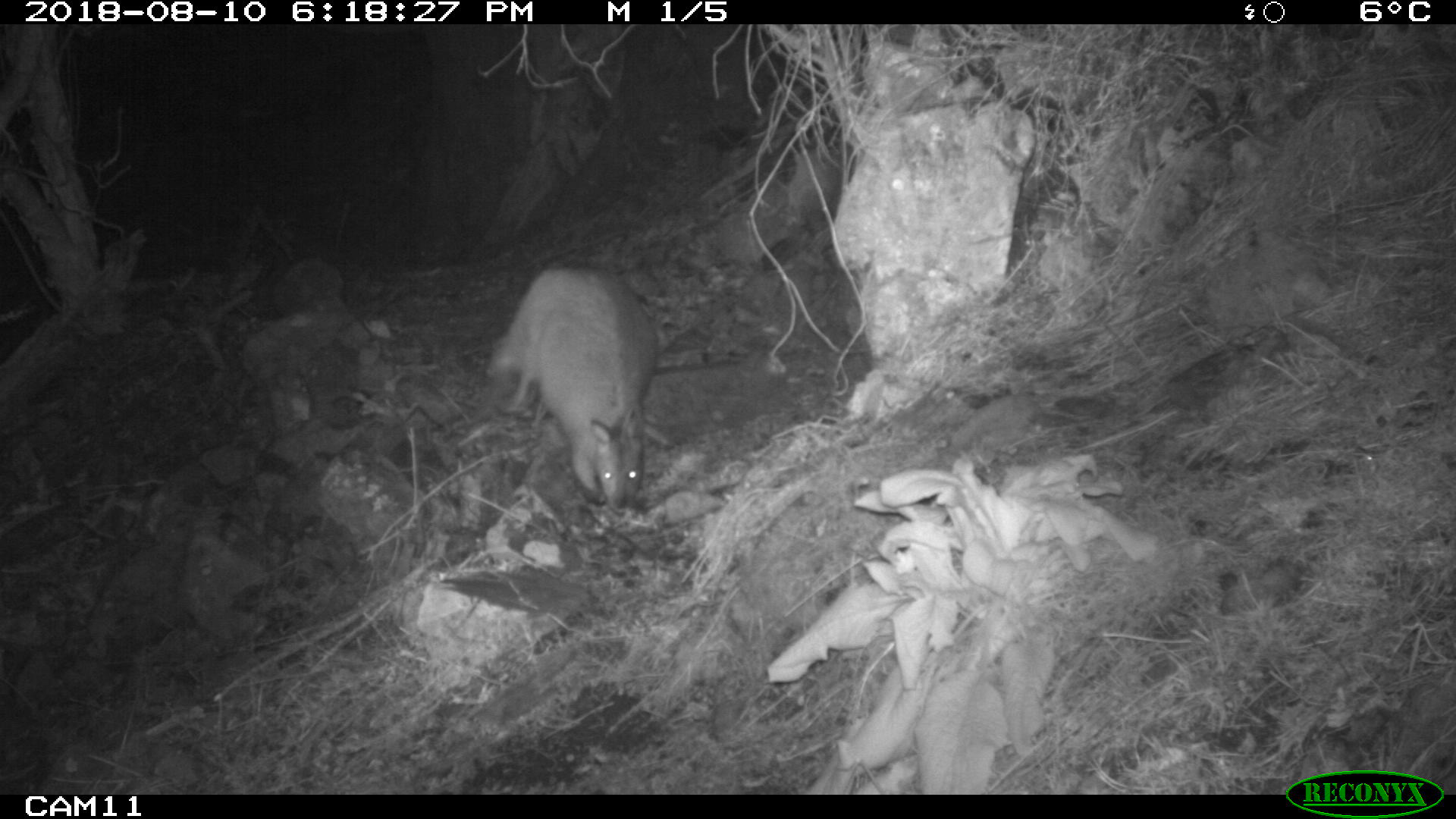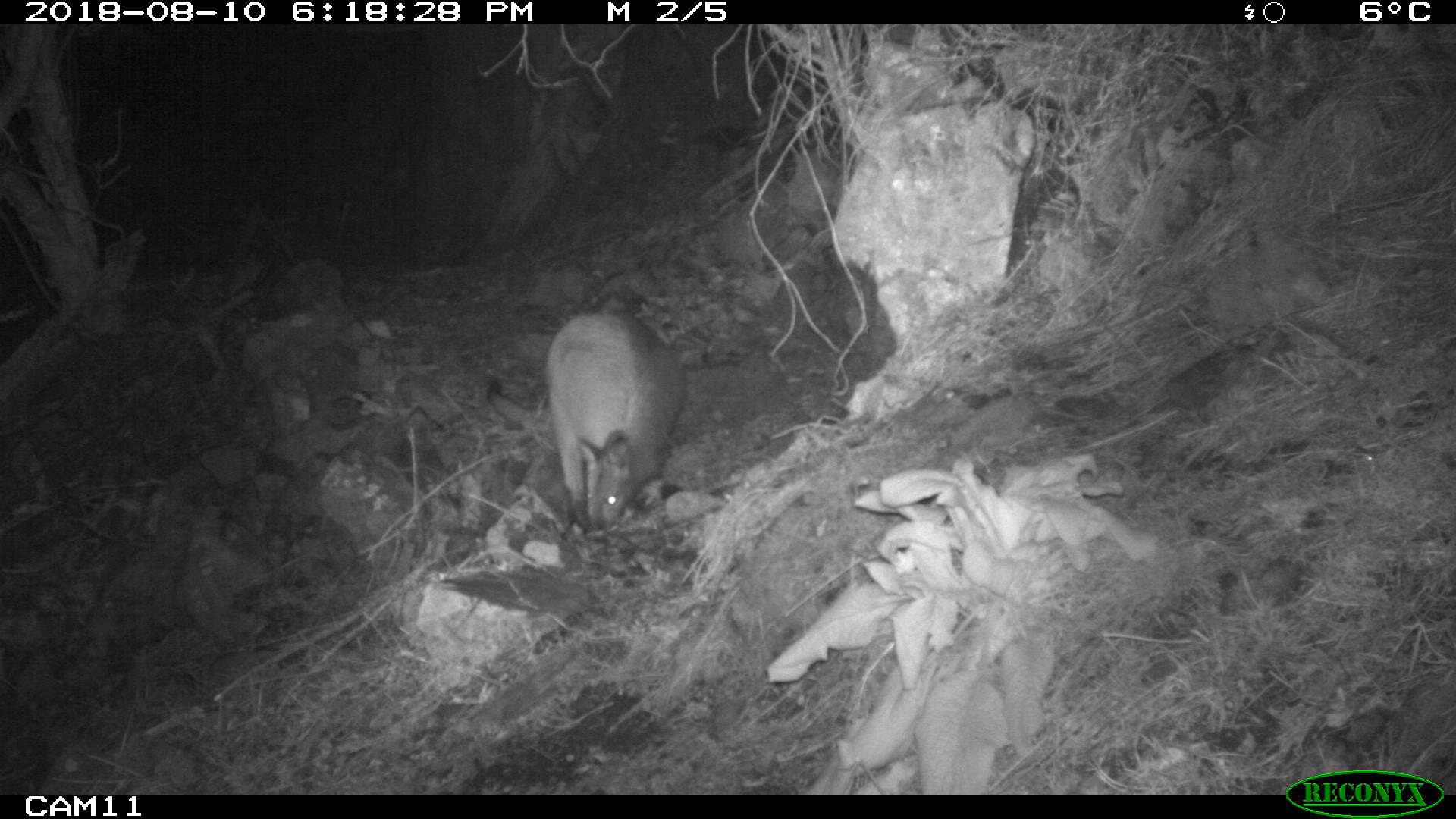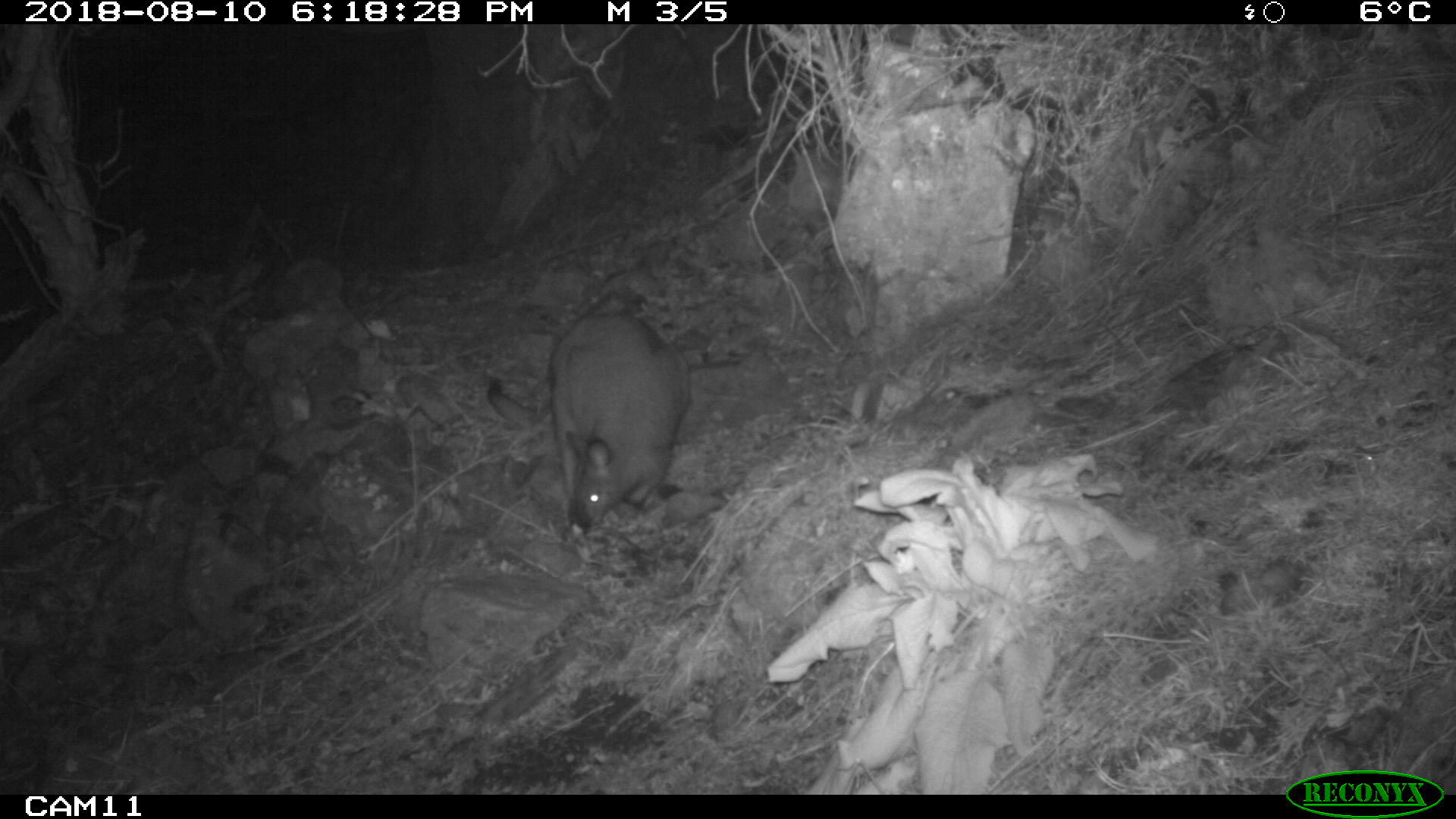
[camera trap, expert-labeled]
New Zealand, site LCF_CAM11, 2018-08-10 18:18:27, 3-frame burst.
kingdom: Animalia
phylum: Chordata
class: Mammalia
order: Diprotodontia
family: Macropodidae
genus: Notamacropus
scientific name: Notamacropus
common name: wallaby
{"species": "wallaby (Notamacropus)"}